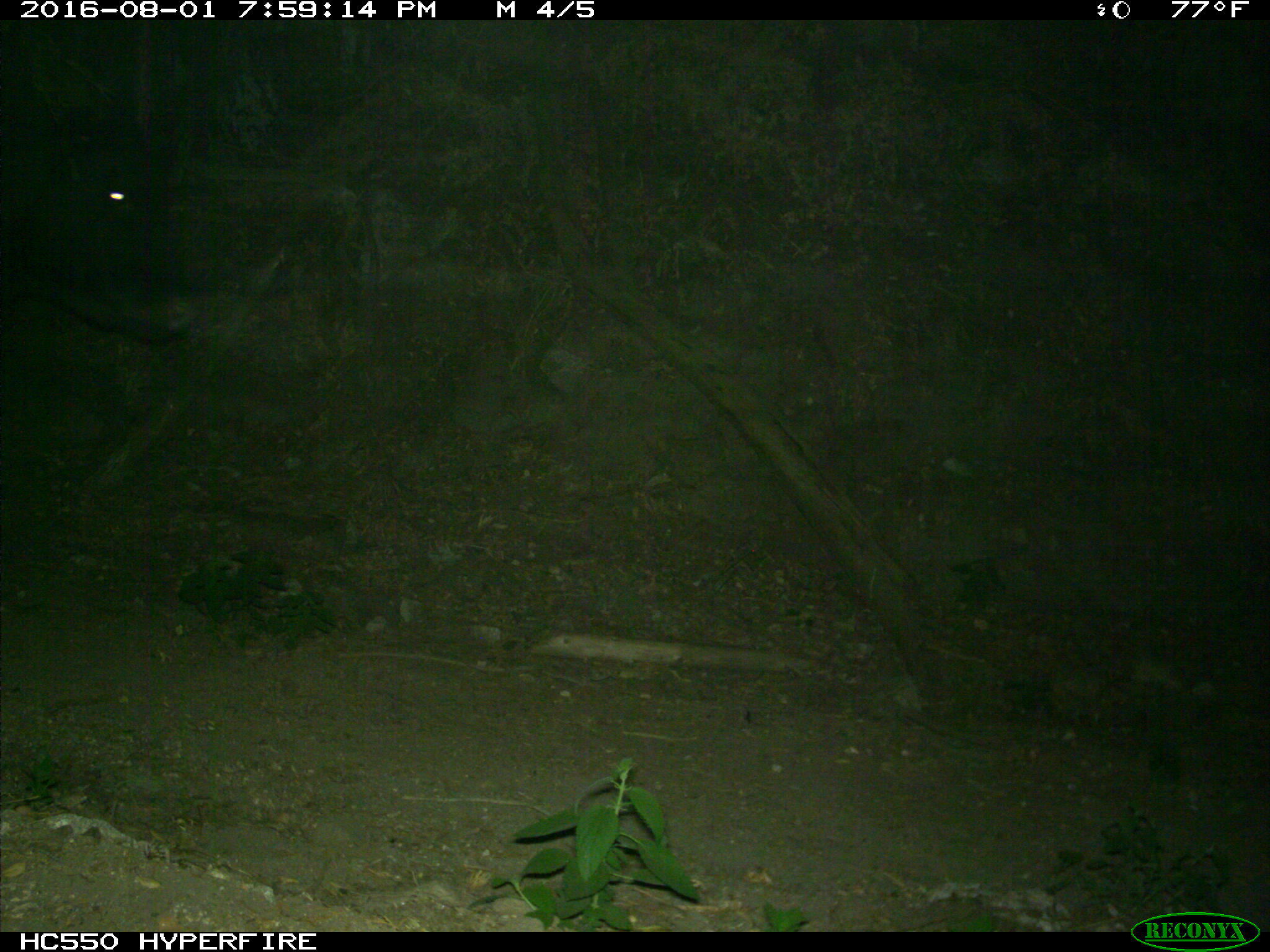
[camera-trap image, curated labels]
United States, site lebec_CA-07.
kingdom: Animalia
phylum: Chordata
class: Mammalia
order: Artiodactyla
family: Bovidae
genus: Bos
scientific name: Bos taurus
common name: domestic cow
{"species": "Bos taurus (domestic cow)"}